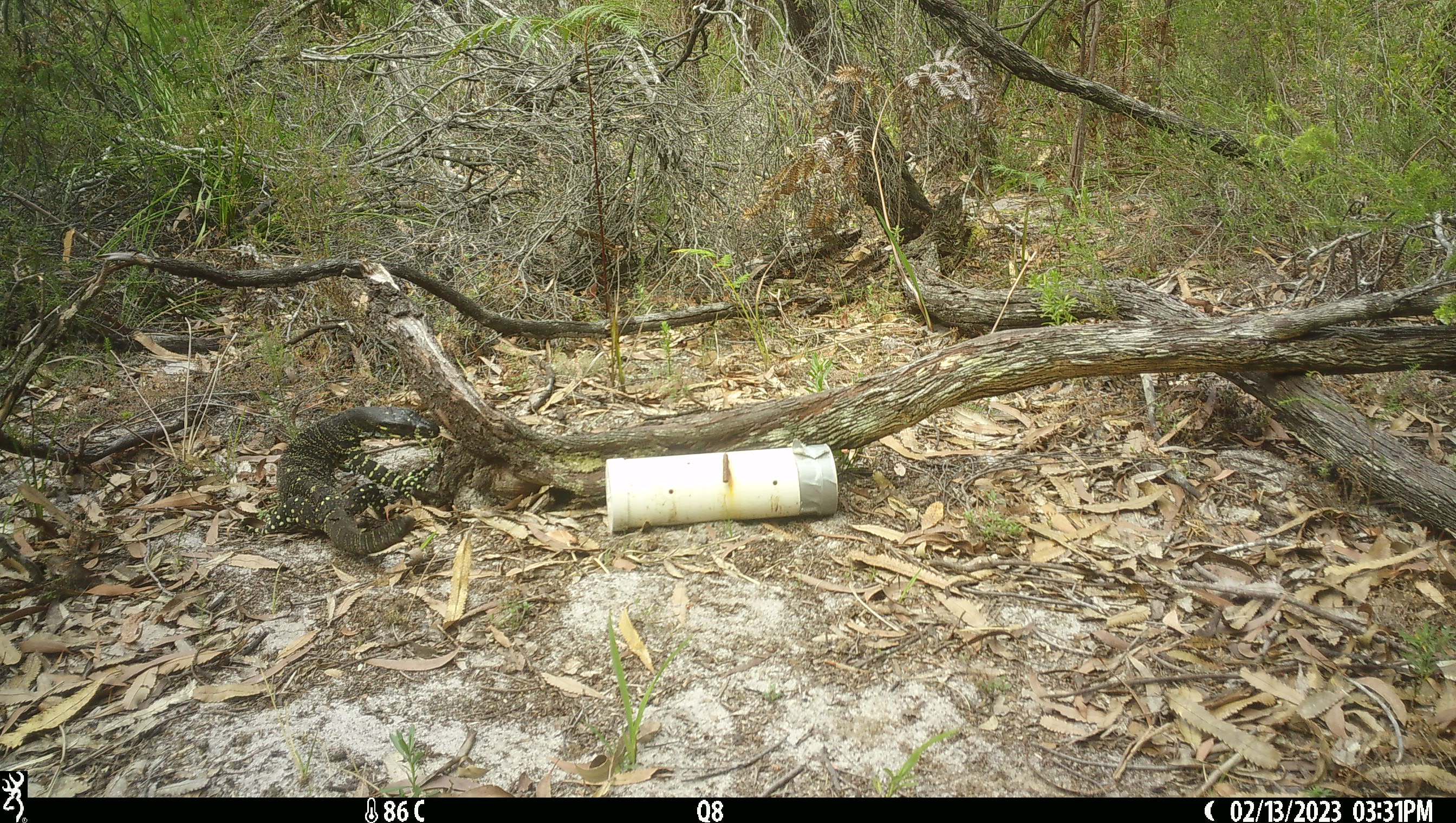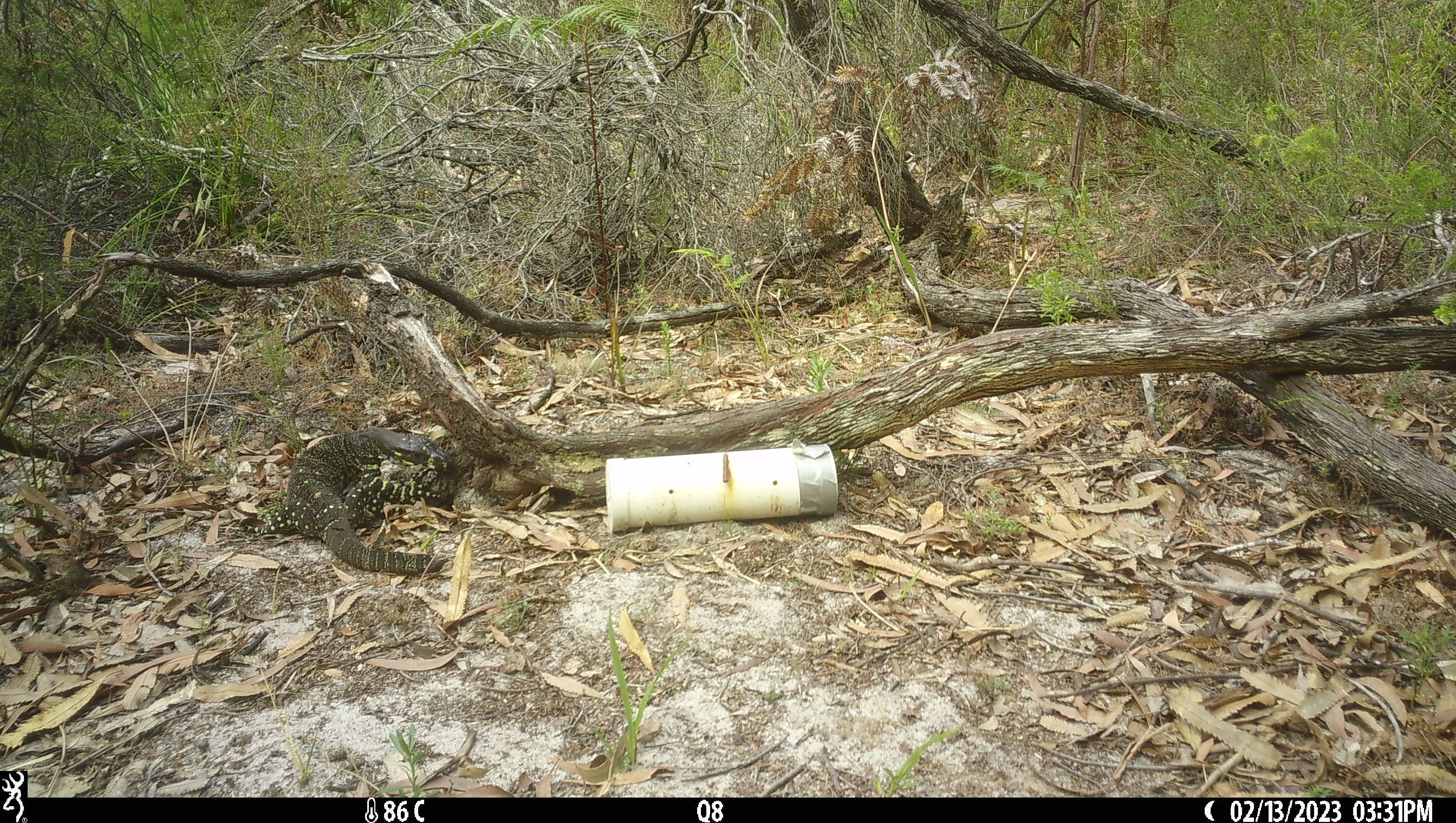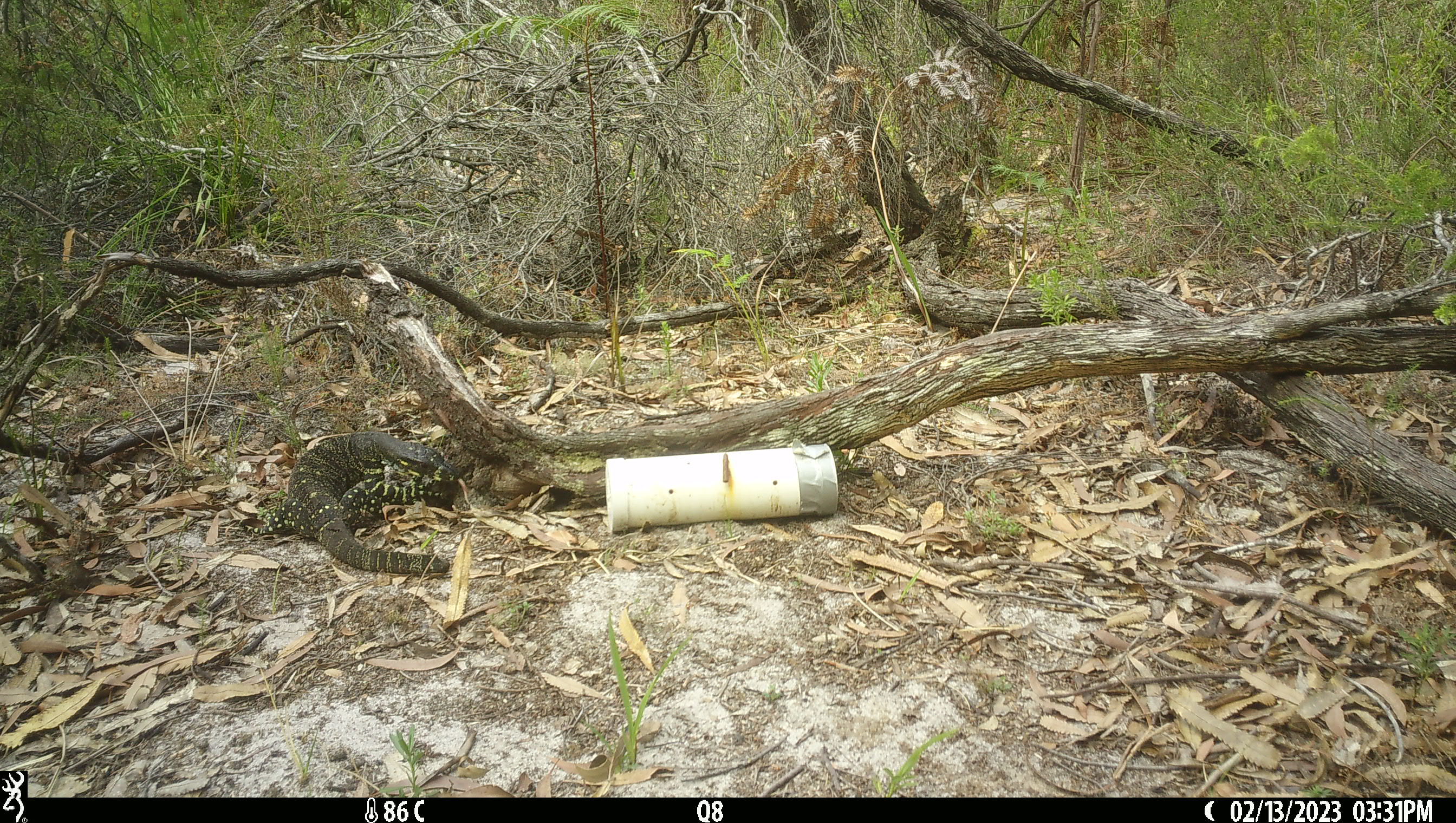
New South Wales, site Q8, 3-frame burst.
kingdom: Animalia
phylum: Chordata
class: Reptilia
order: Squamata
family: Varanidae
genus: Varanus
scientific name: Varanus varius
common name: lace monitor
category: goanna